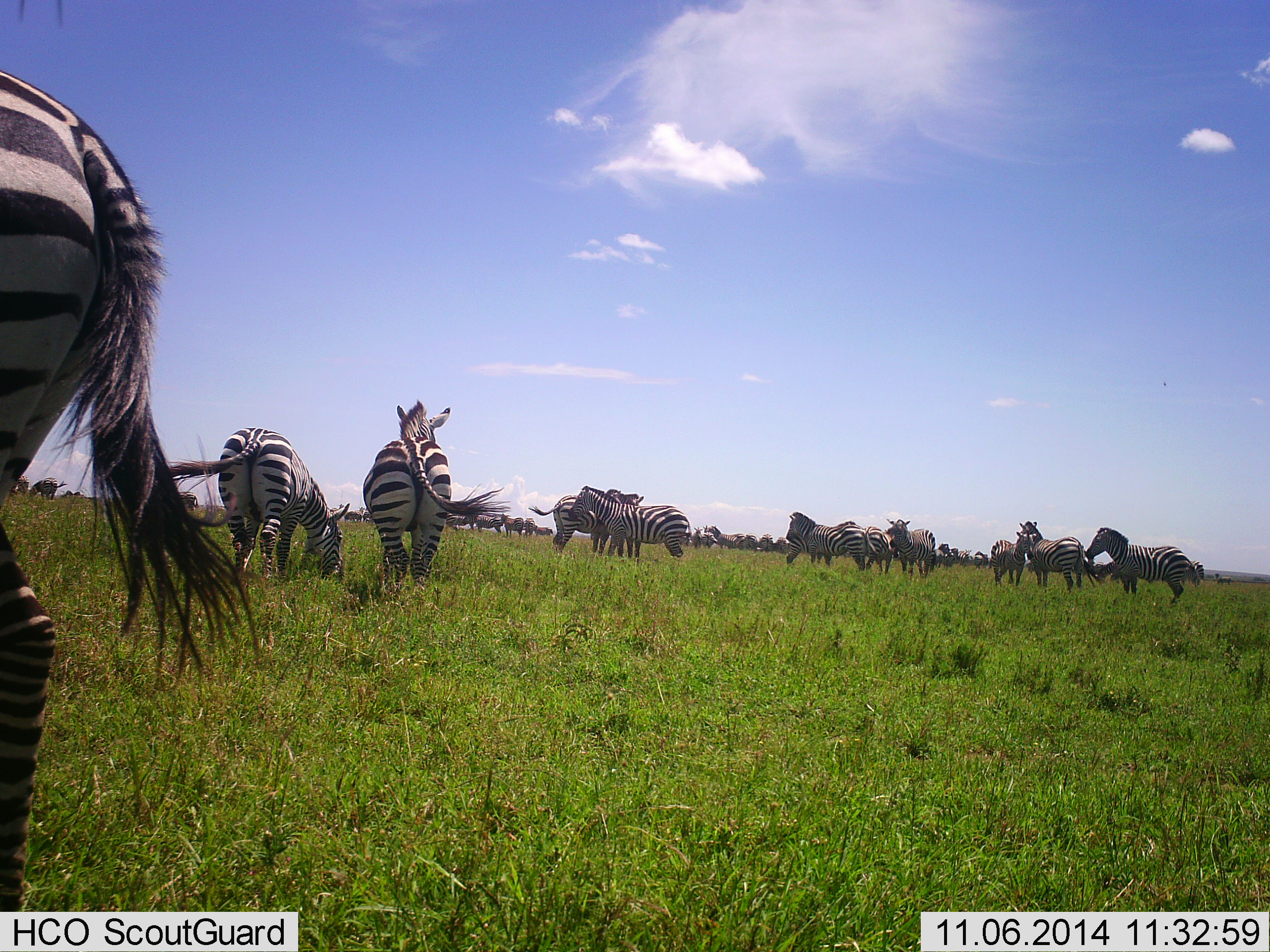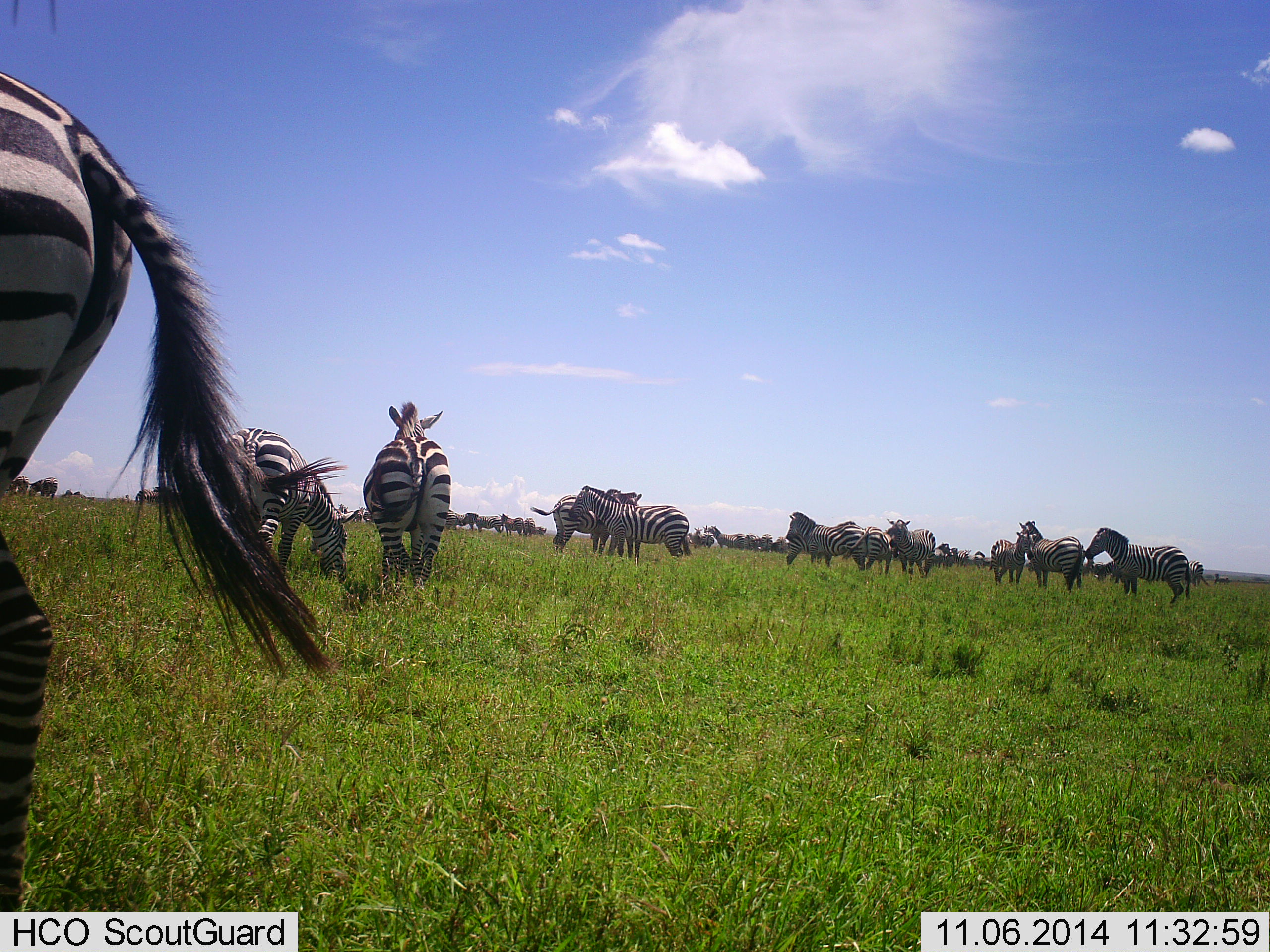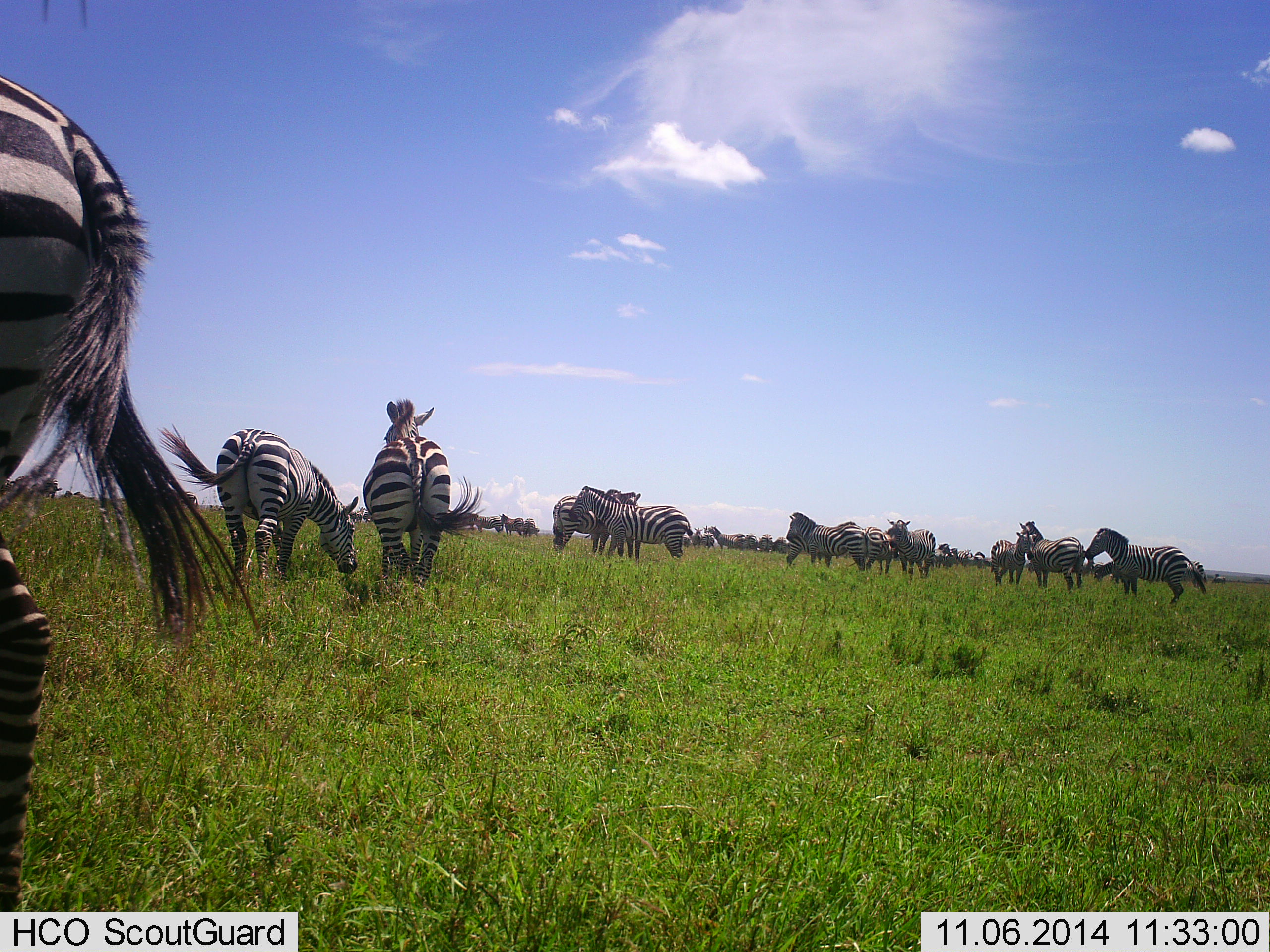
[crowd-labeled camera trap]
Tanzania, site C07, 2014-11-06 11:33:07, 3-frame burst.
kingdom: Animalia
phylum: Chordata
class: Mammalia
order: Perissodactyla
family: Equidae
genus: Equus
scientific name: Equus quagga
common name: plains zebra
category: zebra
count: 11-50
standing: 80%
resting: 10%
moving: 20%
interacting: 0%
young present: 0%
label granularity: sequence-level